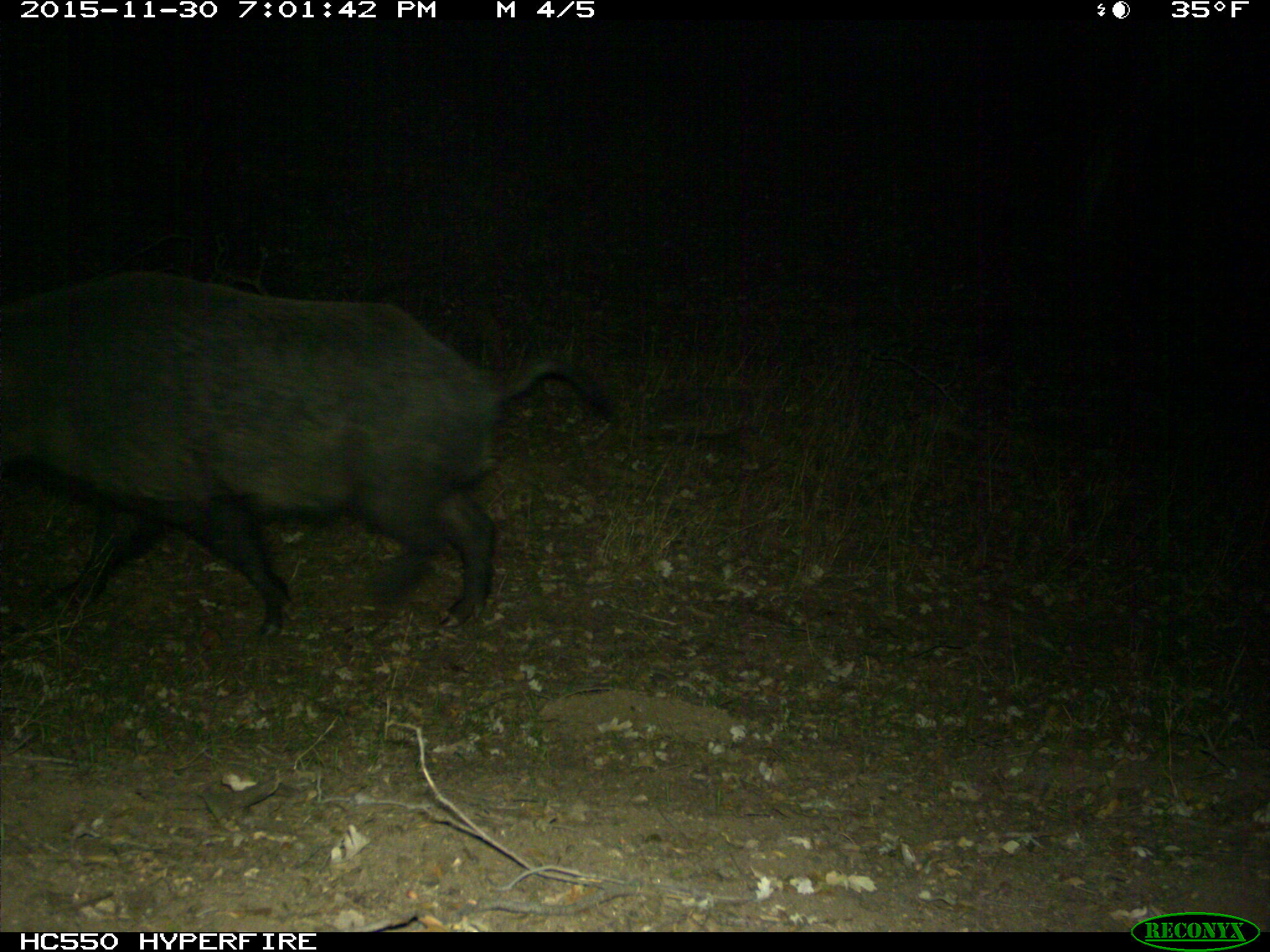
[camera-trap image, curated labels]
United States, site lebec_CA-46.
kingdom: Animalia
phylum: Chordata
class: Mammalia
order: Artiodactyla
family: Suidae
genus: Sus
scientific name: Sus scrofa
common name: wild boar